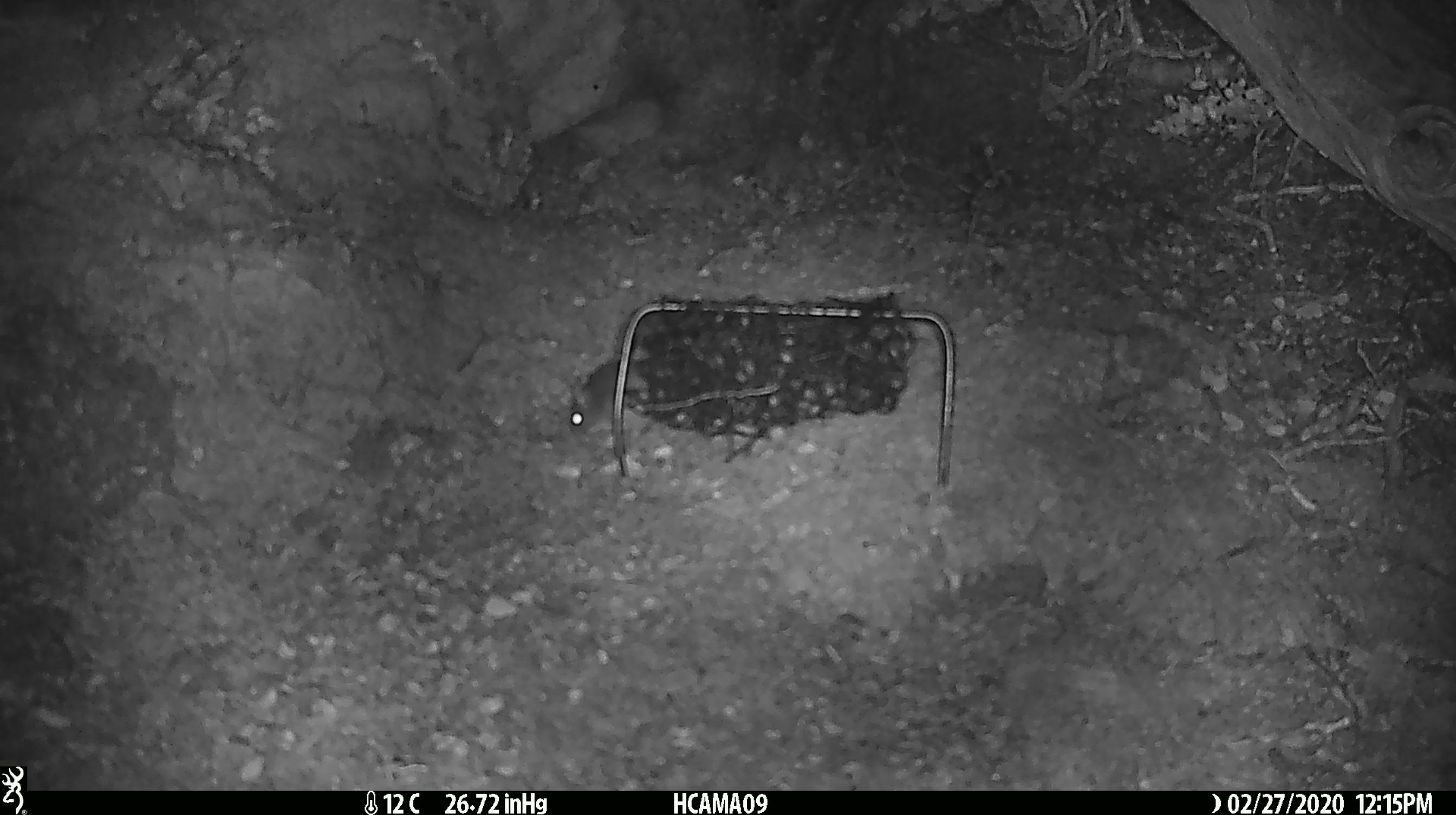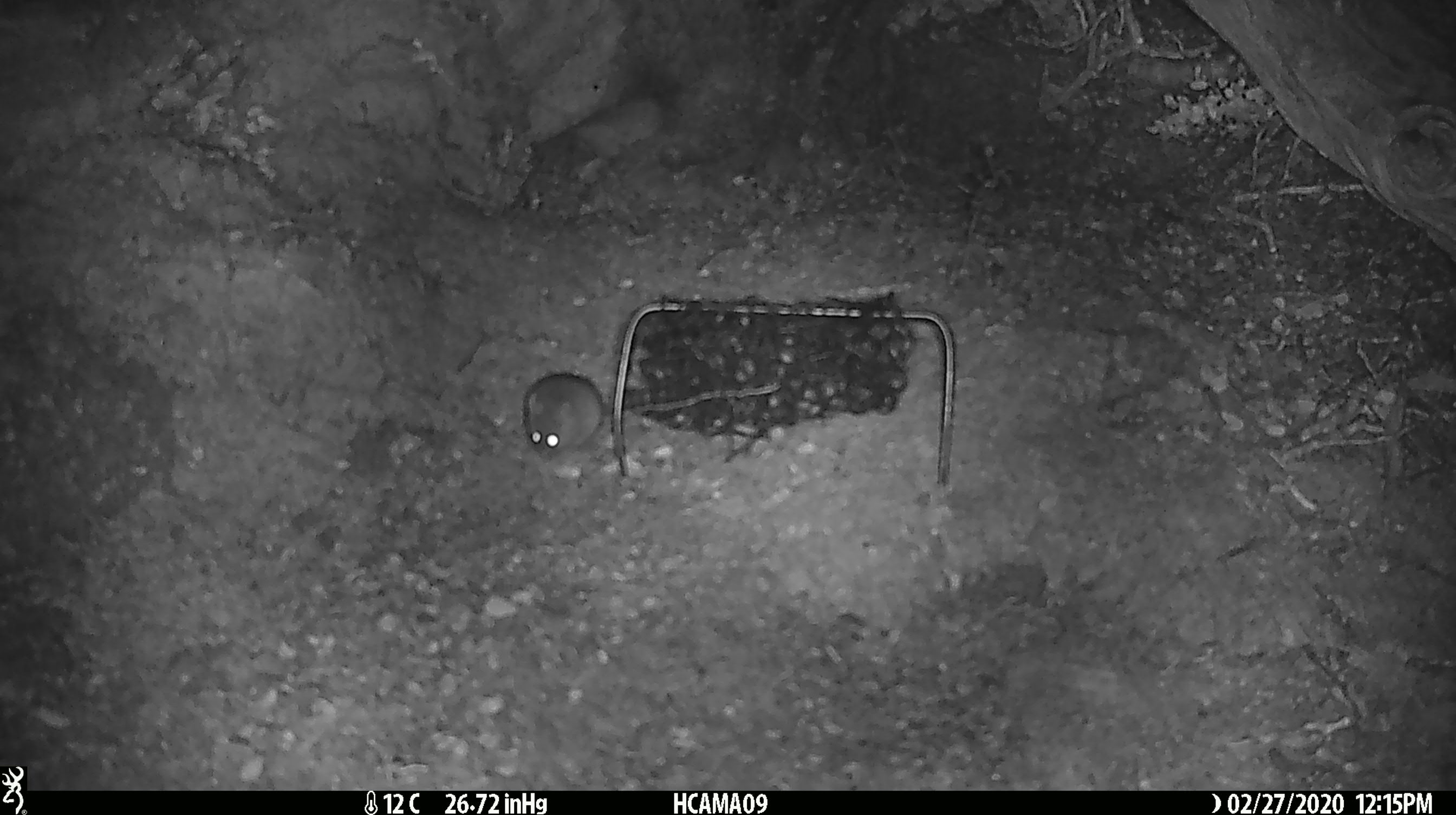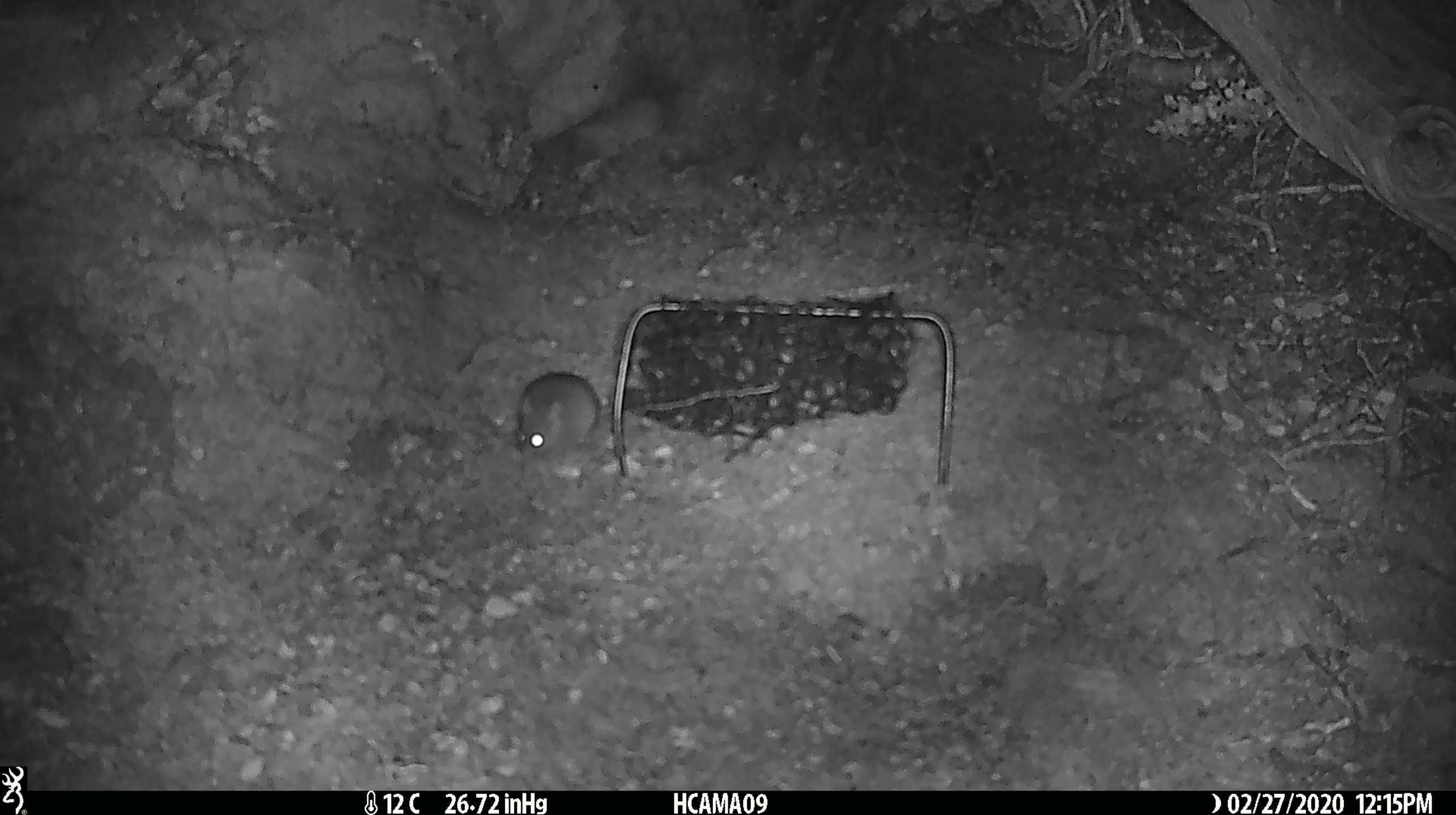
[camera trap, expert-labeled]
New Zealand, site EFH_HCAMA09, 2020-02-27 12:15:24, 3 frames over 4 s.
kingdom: Animalia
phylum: Chordata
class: Mammalia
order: Rodentia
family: Muridae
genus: Mus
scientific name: Mus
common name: mouse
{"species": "mouse (Mus)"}